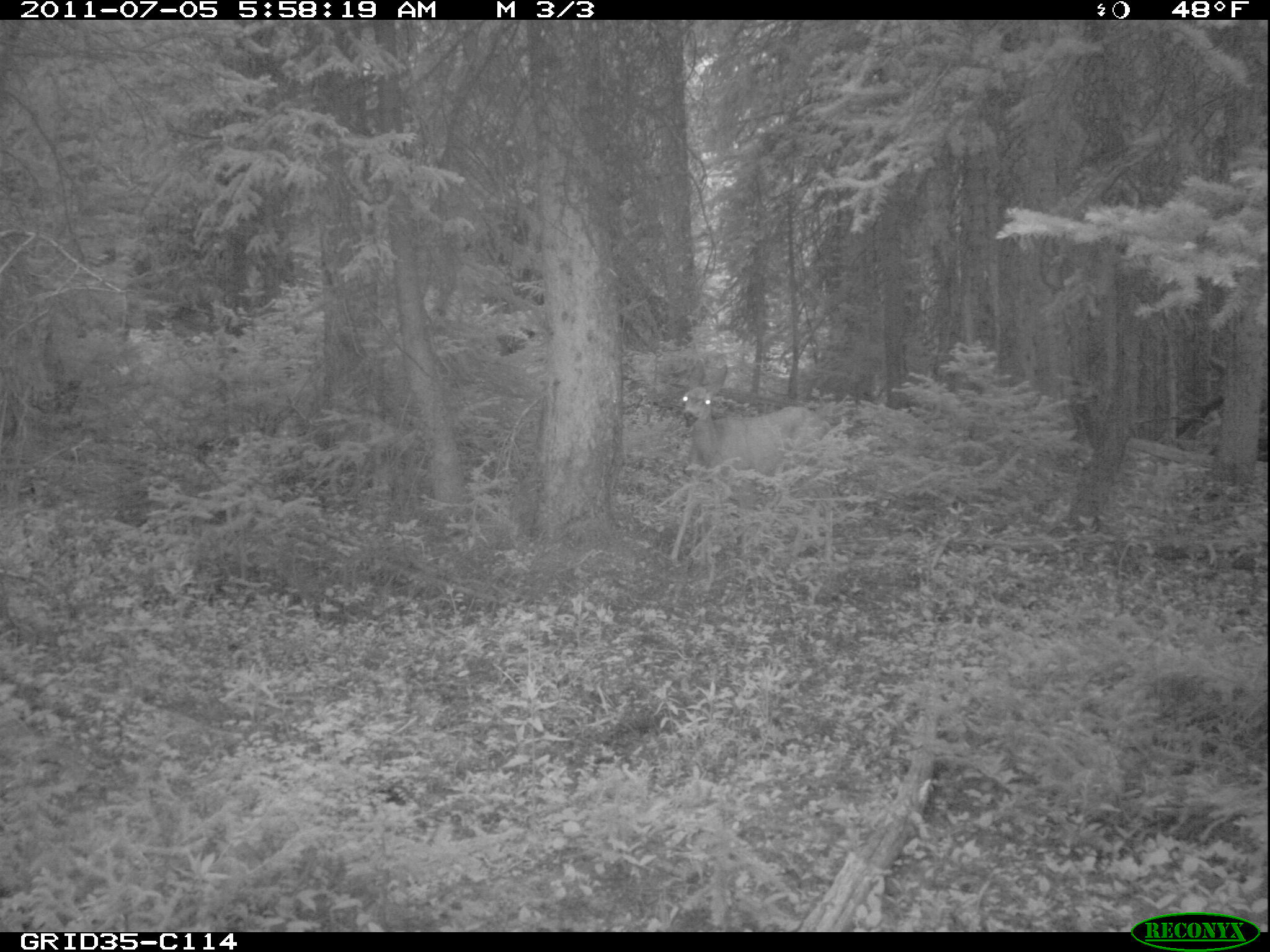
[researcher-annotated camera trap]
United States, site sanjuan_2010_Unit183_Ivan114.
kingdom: Animalia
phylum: Chordata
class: Mammalia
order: Artiodactyla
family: Cervidae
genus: Odocoileus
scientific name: Odocoileus hemionus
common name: mule deer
Odocoileus hemionus (mule deer).